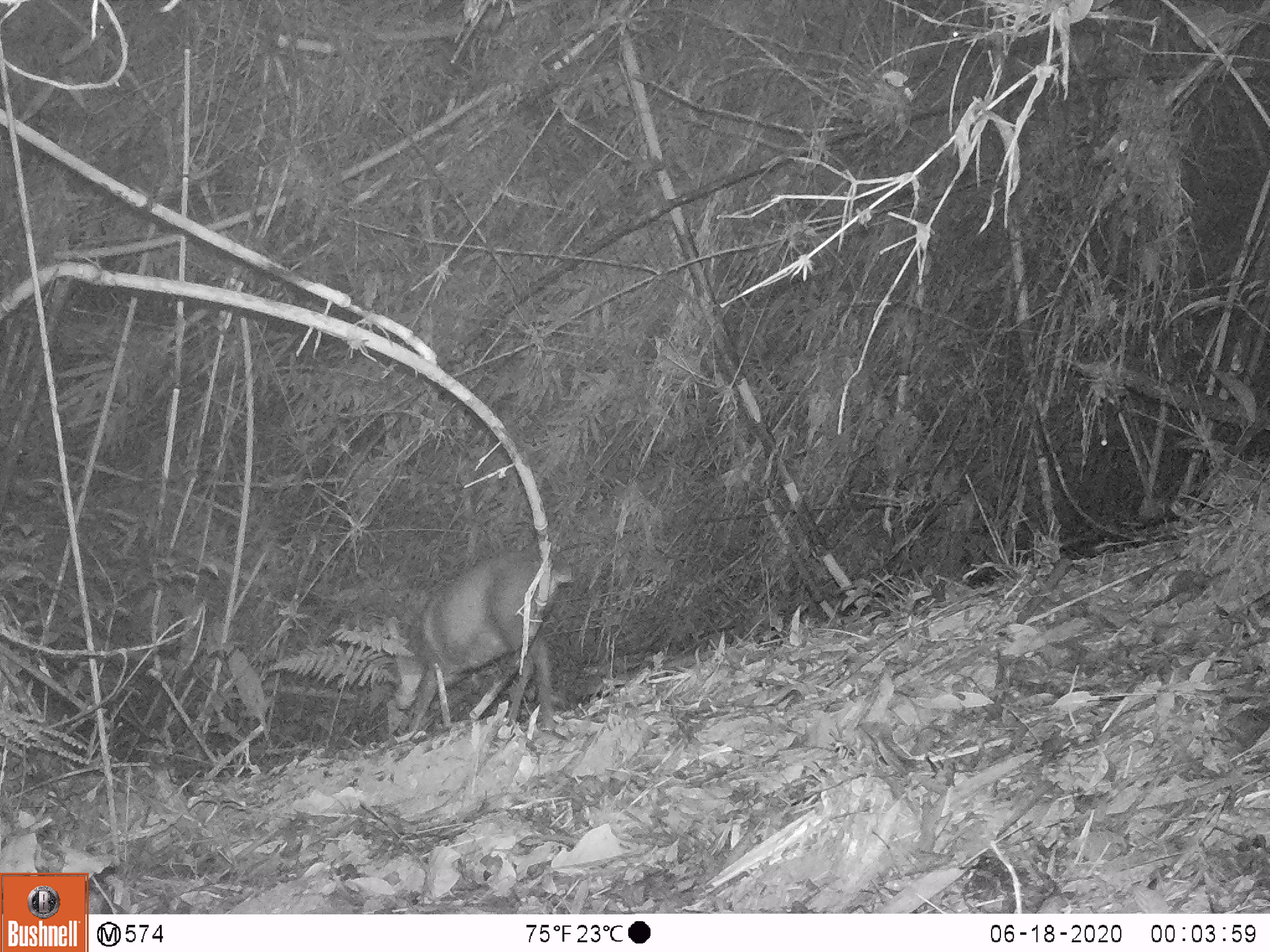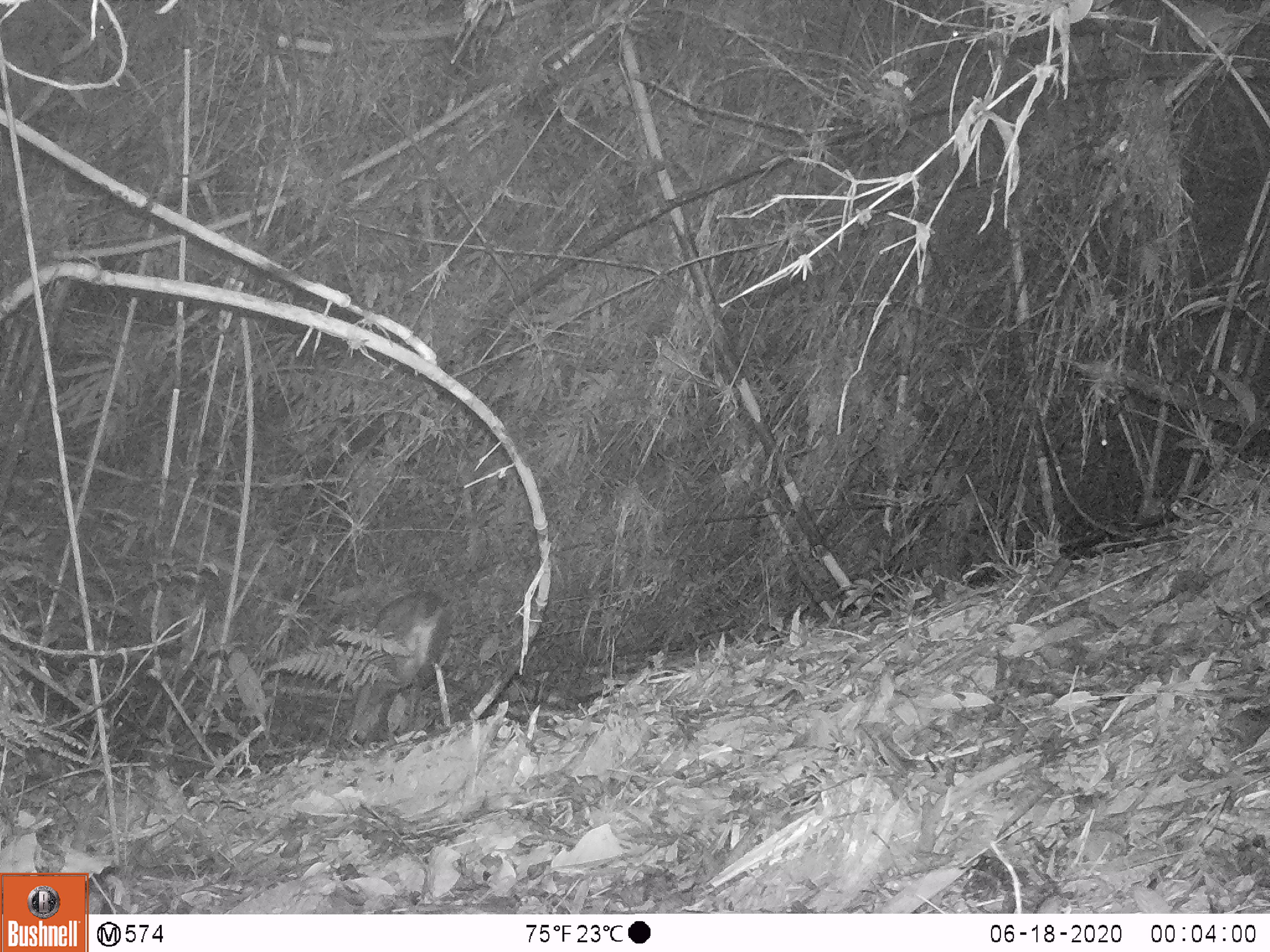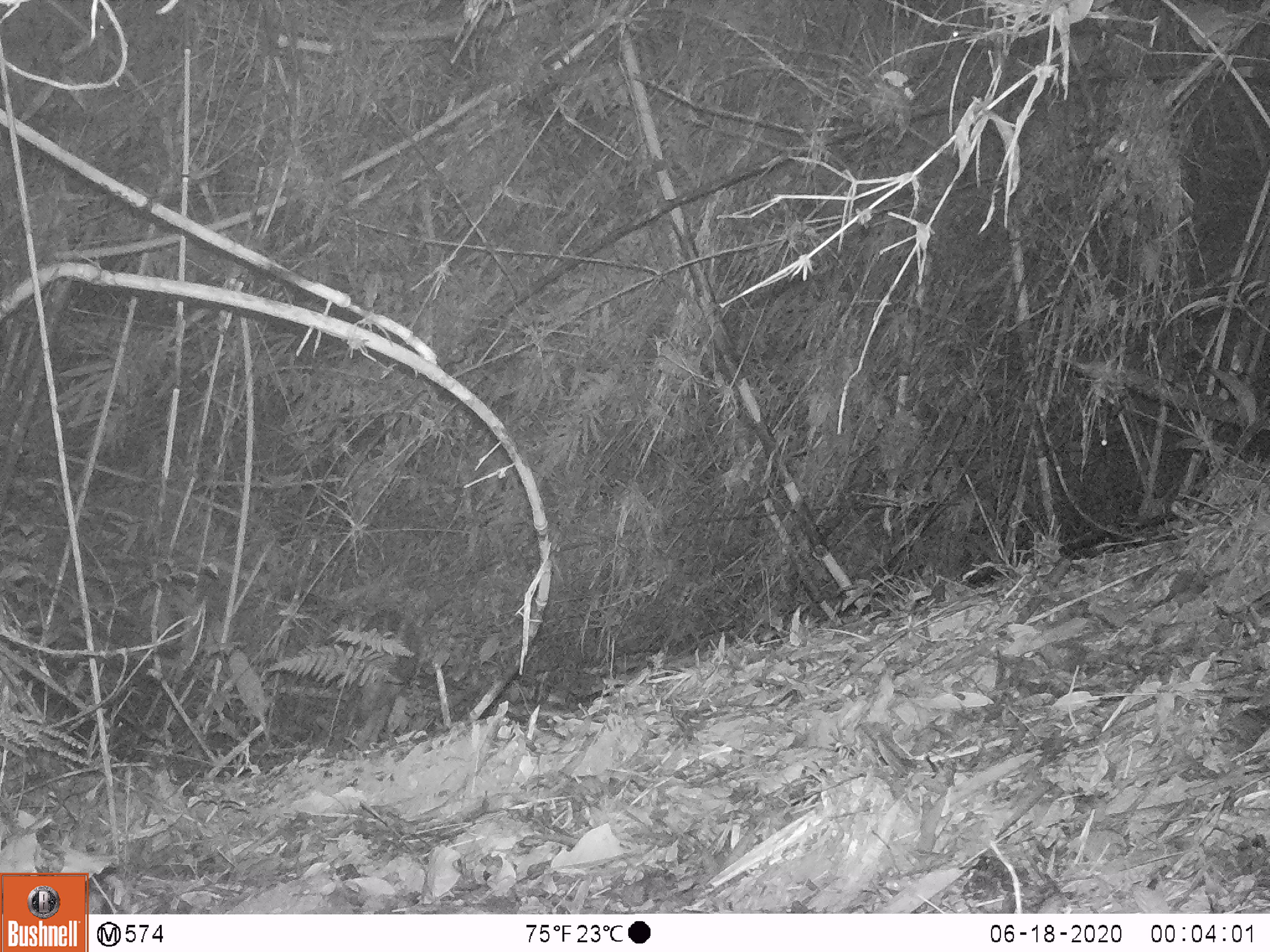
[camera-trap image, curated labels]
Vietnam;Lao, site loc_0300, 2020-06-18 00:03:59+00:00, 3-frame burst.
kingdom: Animalia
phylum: Chordata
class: Mammalia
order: Artiodactyla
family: Cervidae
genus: Muntiacus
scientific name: Muntiacus vuquangensis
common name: large-antlered muntjac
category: large antlered muntjac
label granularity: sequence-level